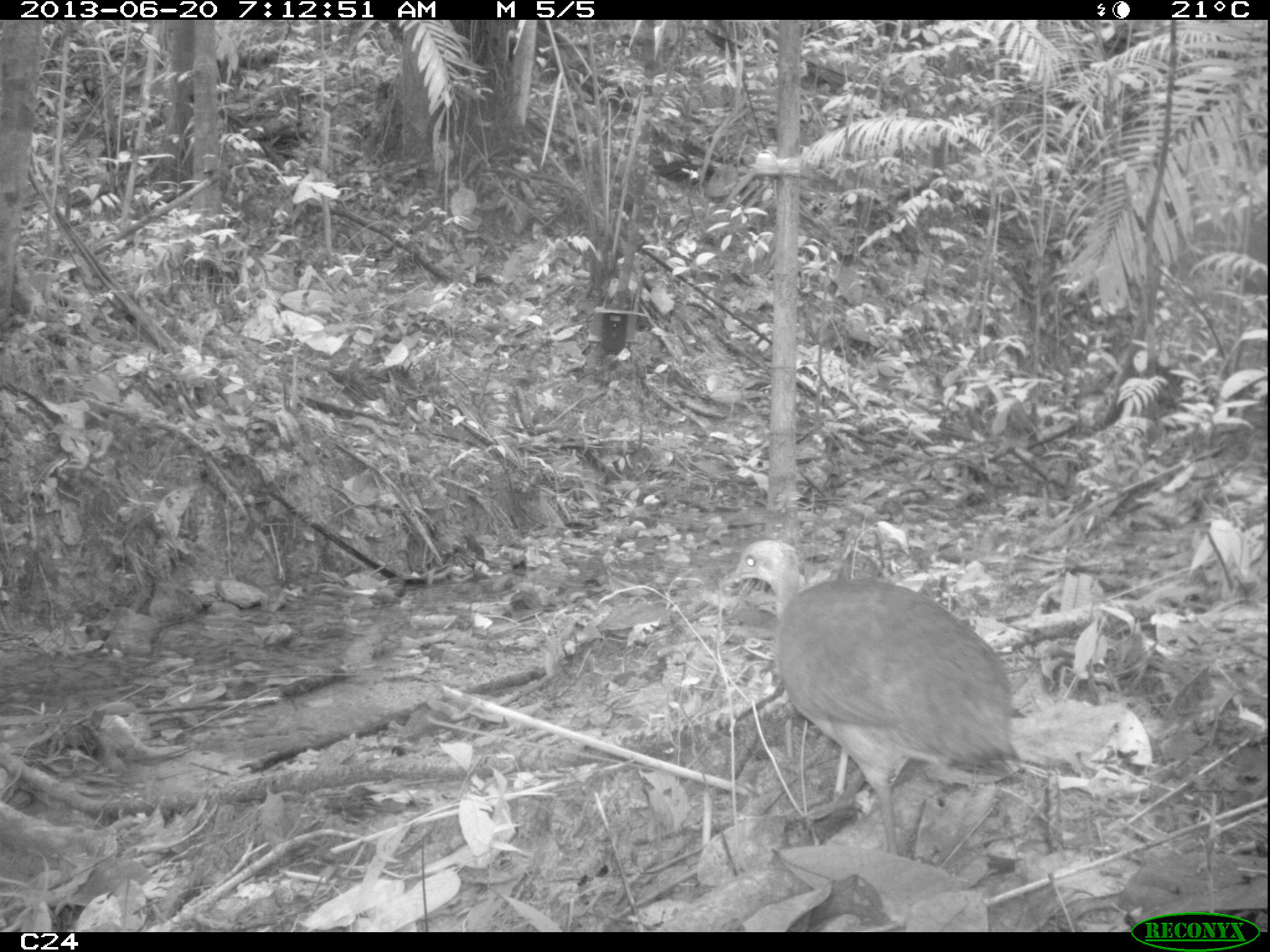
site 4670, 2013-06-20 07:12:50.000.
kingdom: Animalia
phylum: Chordata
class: Aves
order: Tinamiformes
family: Tinamidae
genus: Tinamus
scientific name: Tinamus major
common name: great tinamou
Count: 1.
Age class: adult.